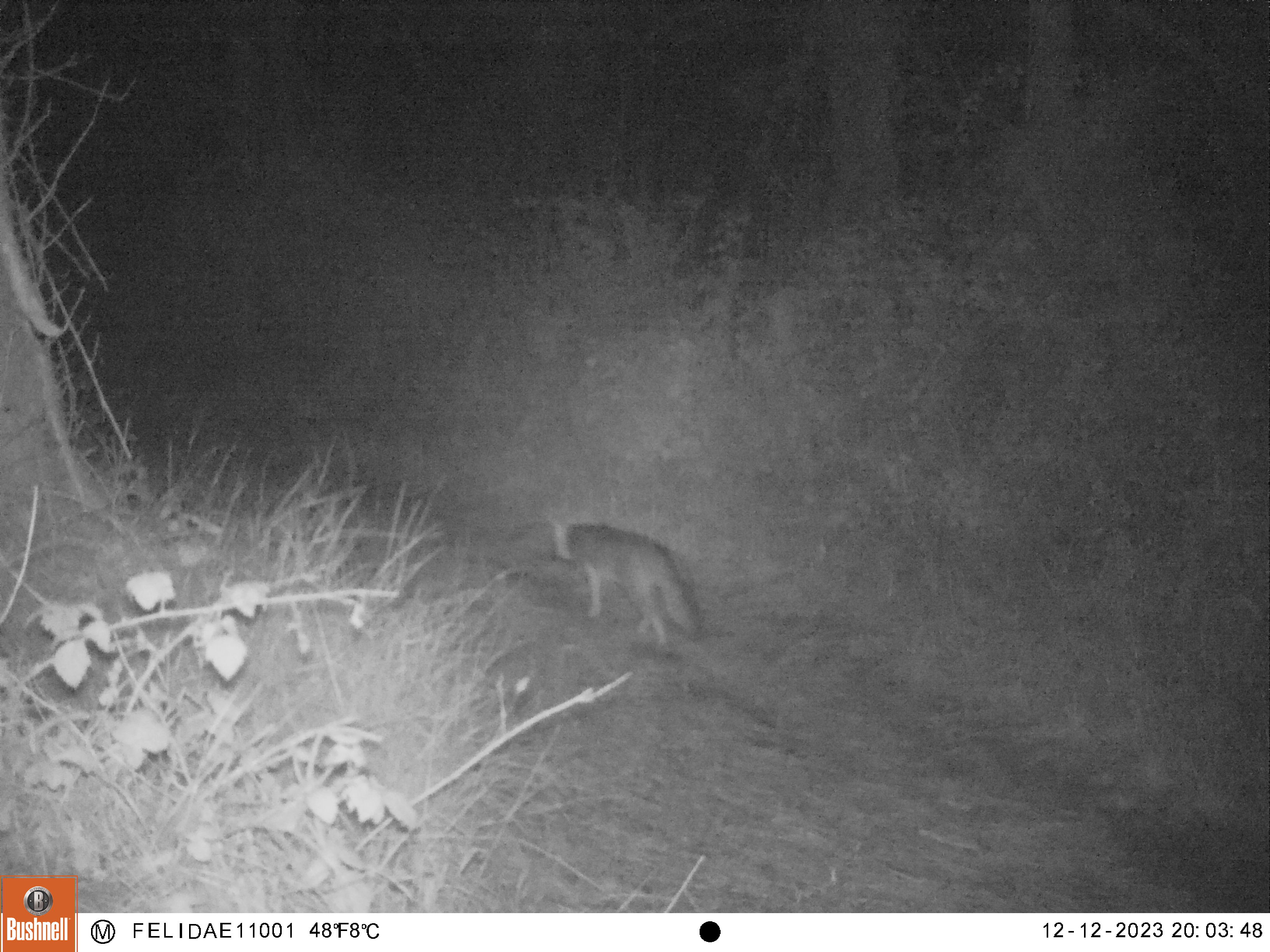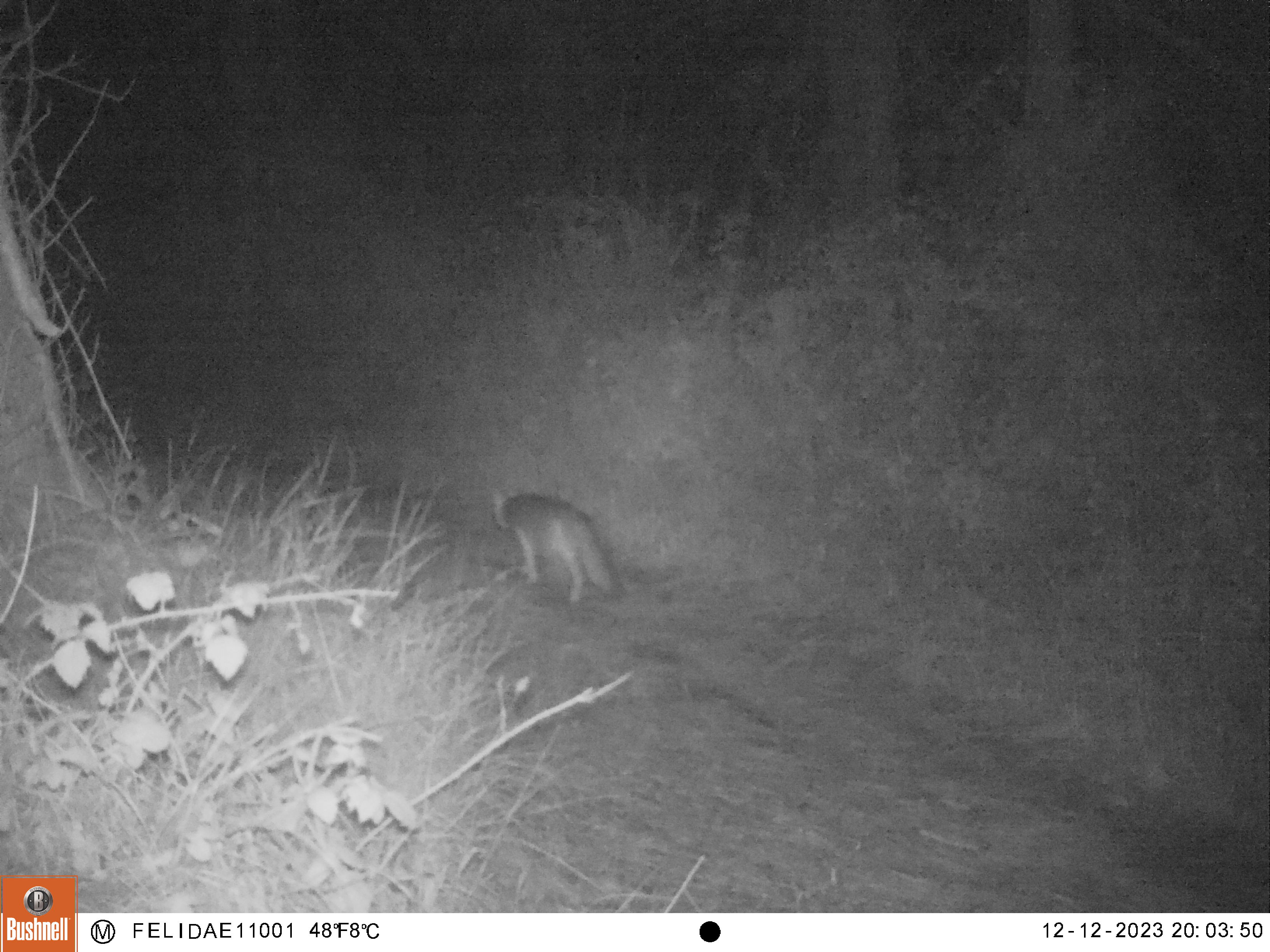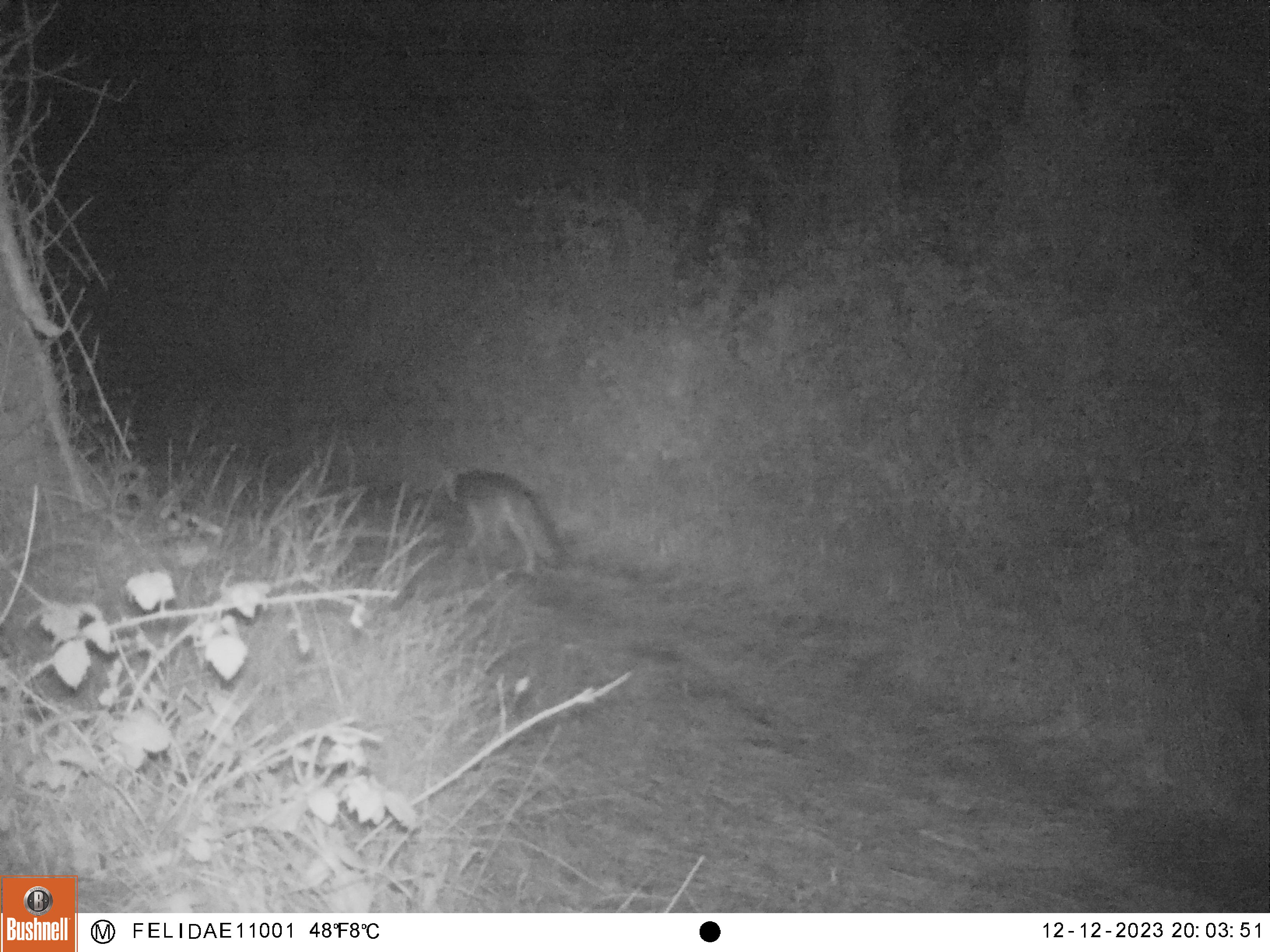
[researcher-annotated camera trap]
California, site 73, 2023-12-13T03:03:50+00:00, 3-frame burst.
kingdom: Animalia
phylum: Chordata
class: Mammalia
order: Carnivora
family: Canidae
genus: Urocyon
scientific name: Urocyon cinereoargenteus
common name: gray fox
Gray fox (Urocyon cinereoargenteus).